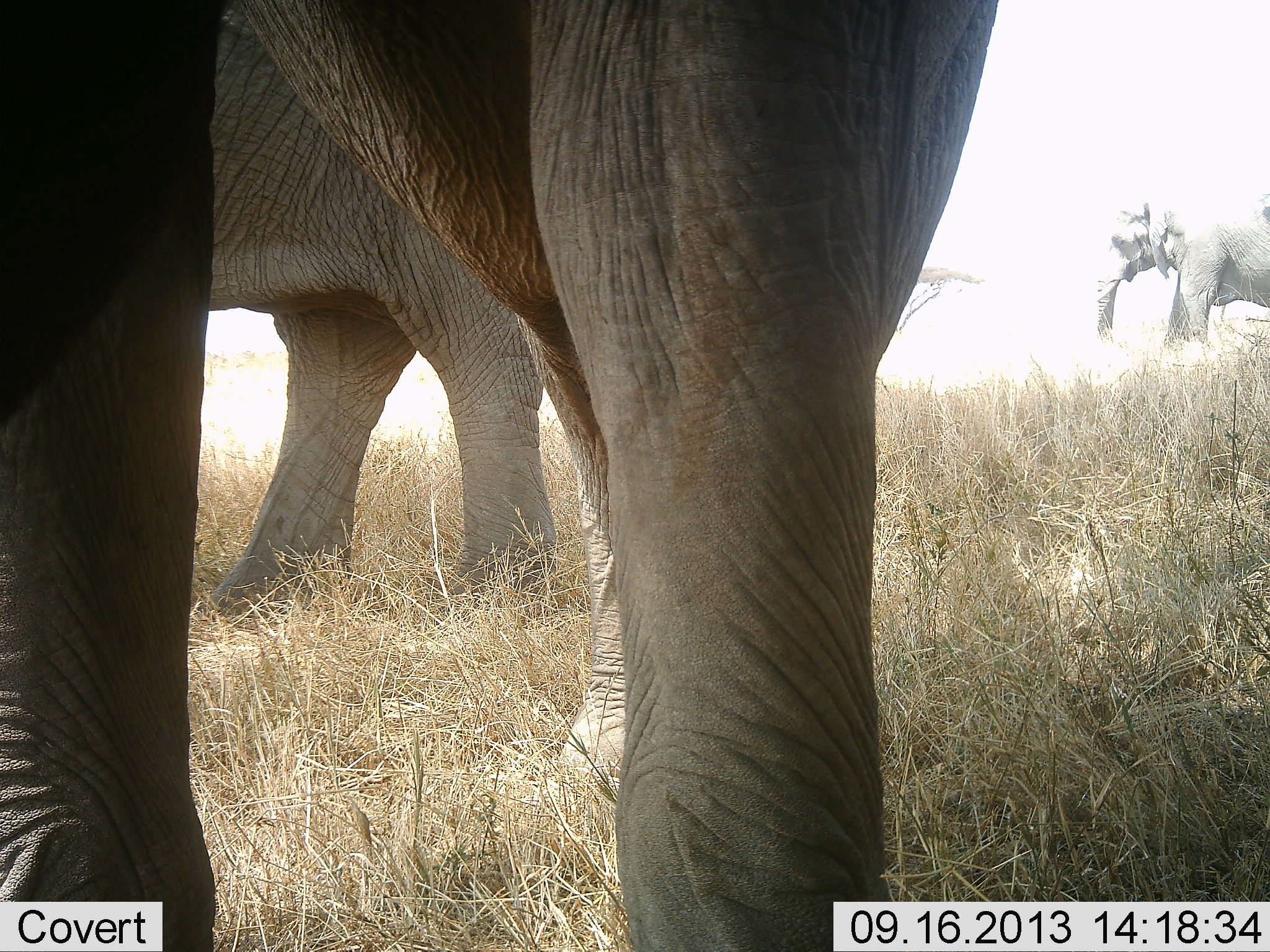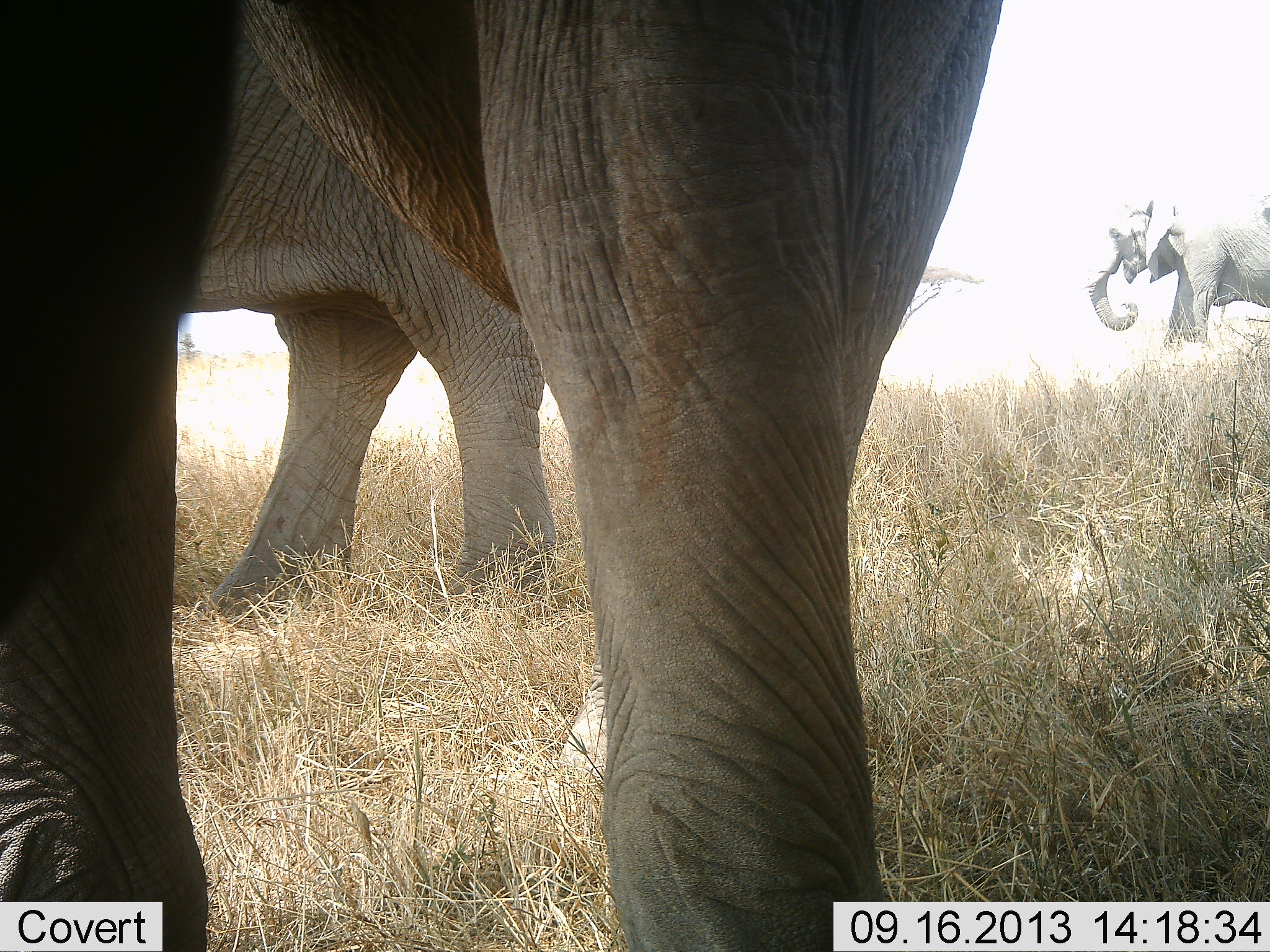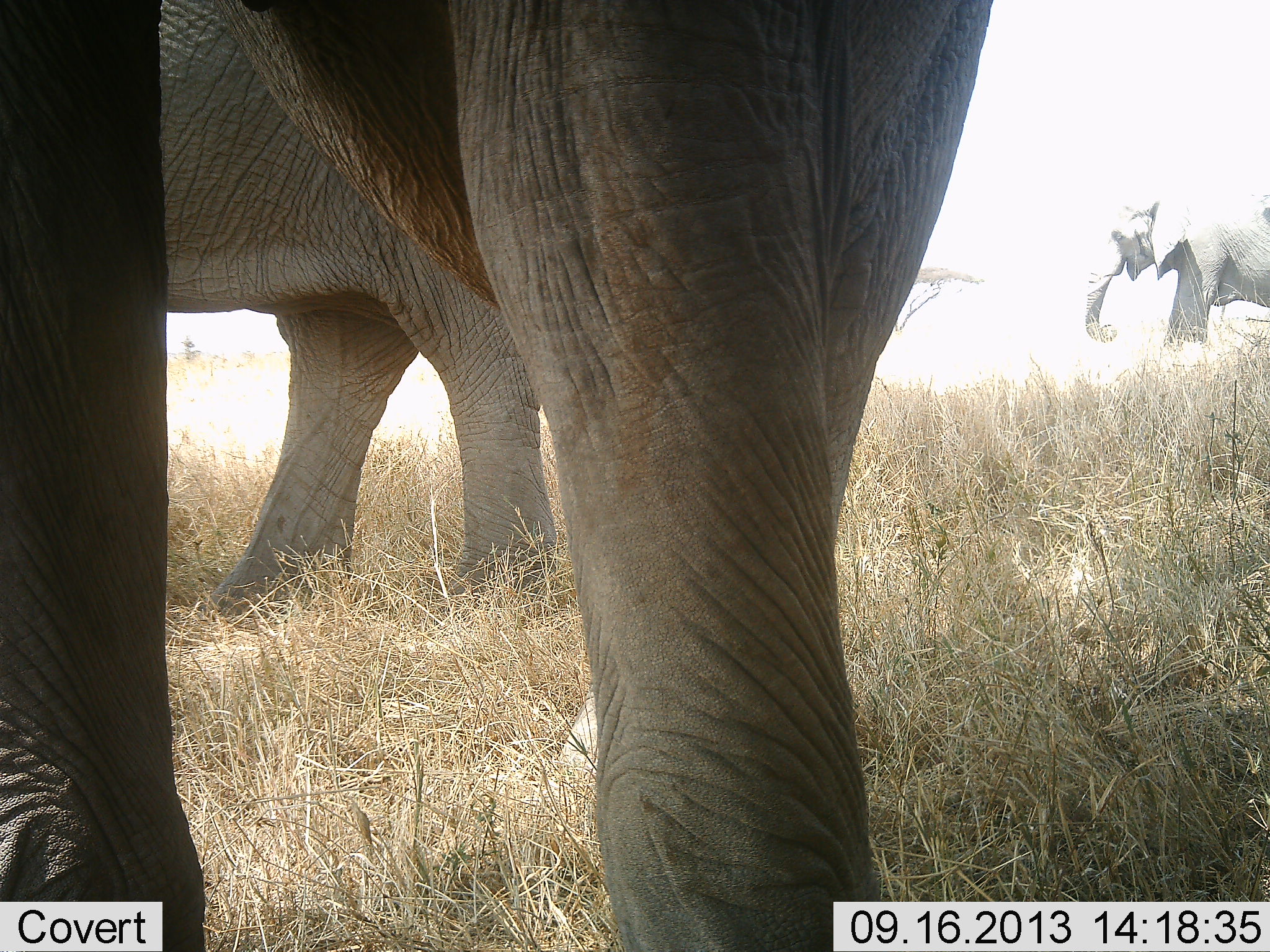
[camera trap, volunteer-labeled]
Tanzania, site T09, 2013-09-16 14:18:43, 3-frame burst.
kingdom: Animalia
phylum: Chordata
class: Mammalia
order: Proboscidea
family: Elephantidae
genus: Loxodonta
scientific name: Loxodonta africana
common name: african bush elephant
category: elephant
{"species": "elephant (african bush elephant) (Loxodonta africana)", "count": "3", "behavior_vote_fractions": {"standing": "83%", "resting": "0%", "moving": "13%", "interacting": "0%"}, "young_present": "0%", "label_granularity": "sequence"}